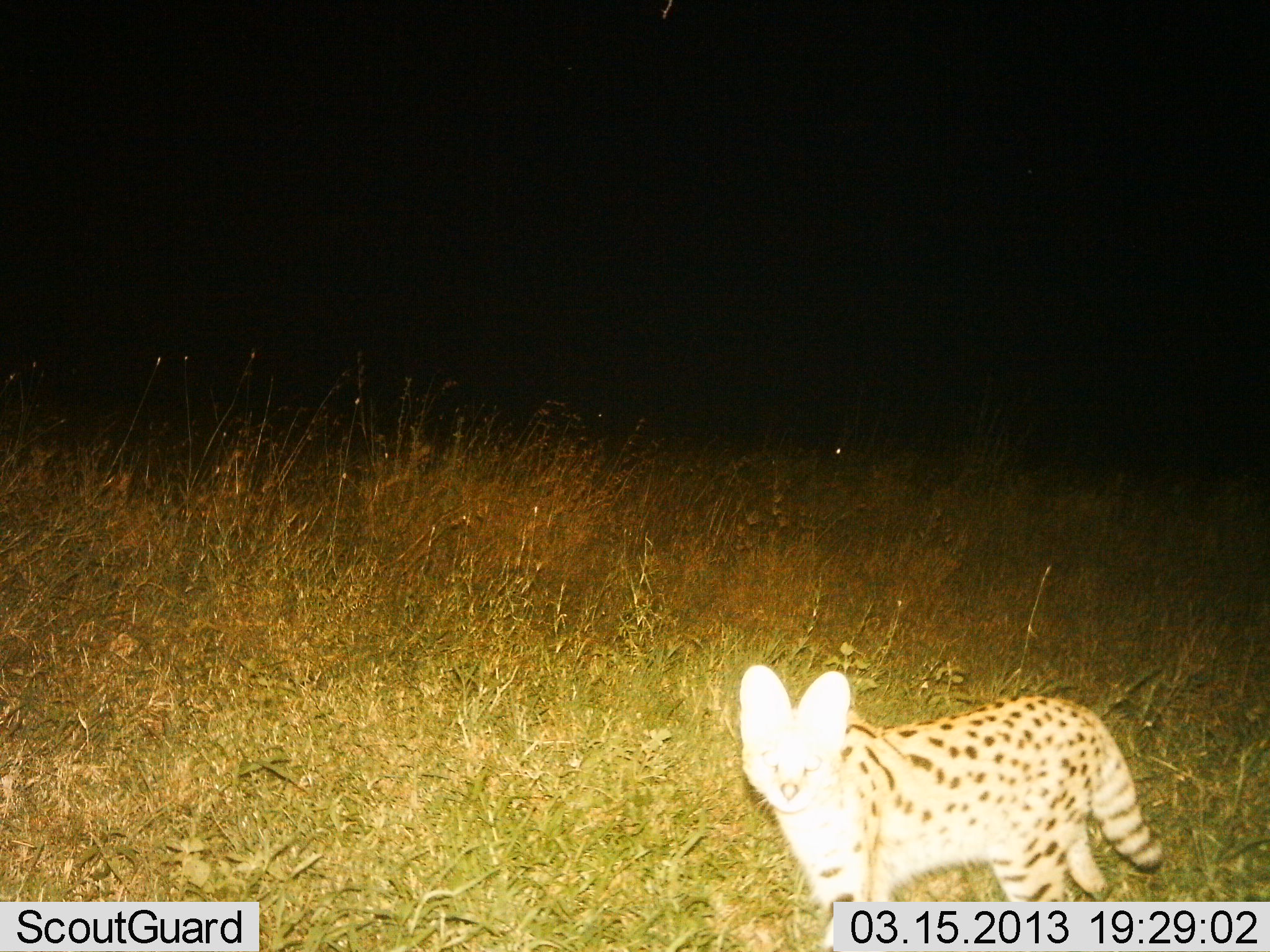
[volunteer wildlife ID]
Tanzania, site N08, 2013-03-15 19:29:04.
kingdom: Animalia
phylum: Chordata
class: Mammalia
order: Carnivora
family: Felidae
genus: Leptailurus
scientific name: Leptailurus serval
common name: serval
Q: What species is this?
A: Serval (Leptailurus serval).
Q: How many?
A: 1.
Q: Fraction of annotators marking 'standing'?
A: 89%.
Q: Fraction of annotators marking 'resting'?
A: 0%.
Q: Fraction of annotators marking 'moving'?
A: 11%.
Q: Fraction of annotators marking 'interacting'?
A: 0%.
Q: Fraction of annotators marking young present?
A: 0%.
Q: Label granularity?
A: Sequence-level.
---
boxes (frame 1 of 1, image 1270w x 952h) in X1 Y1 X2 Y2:
animal: 739 662 1164 952